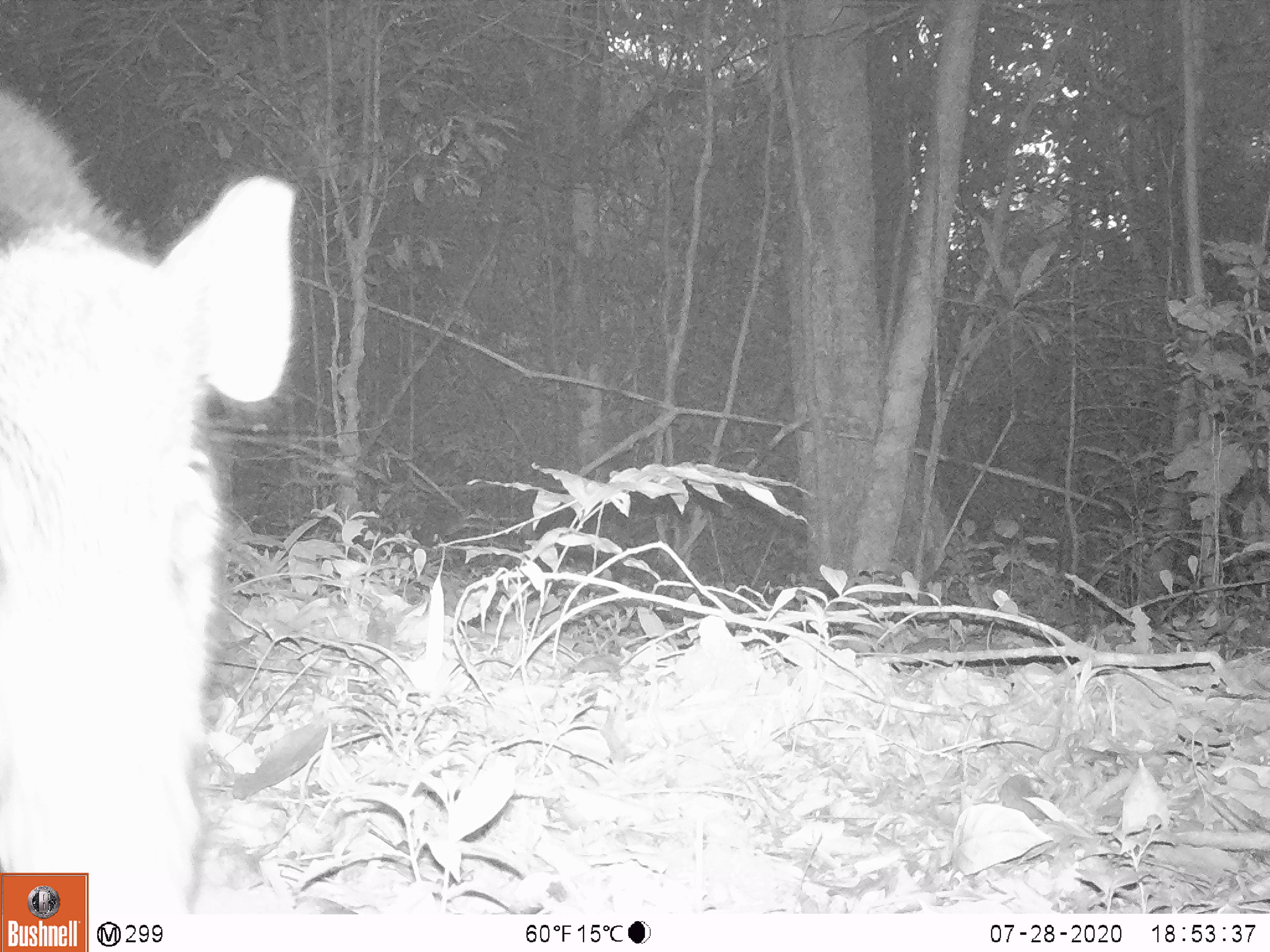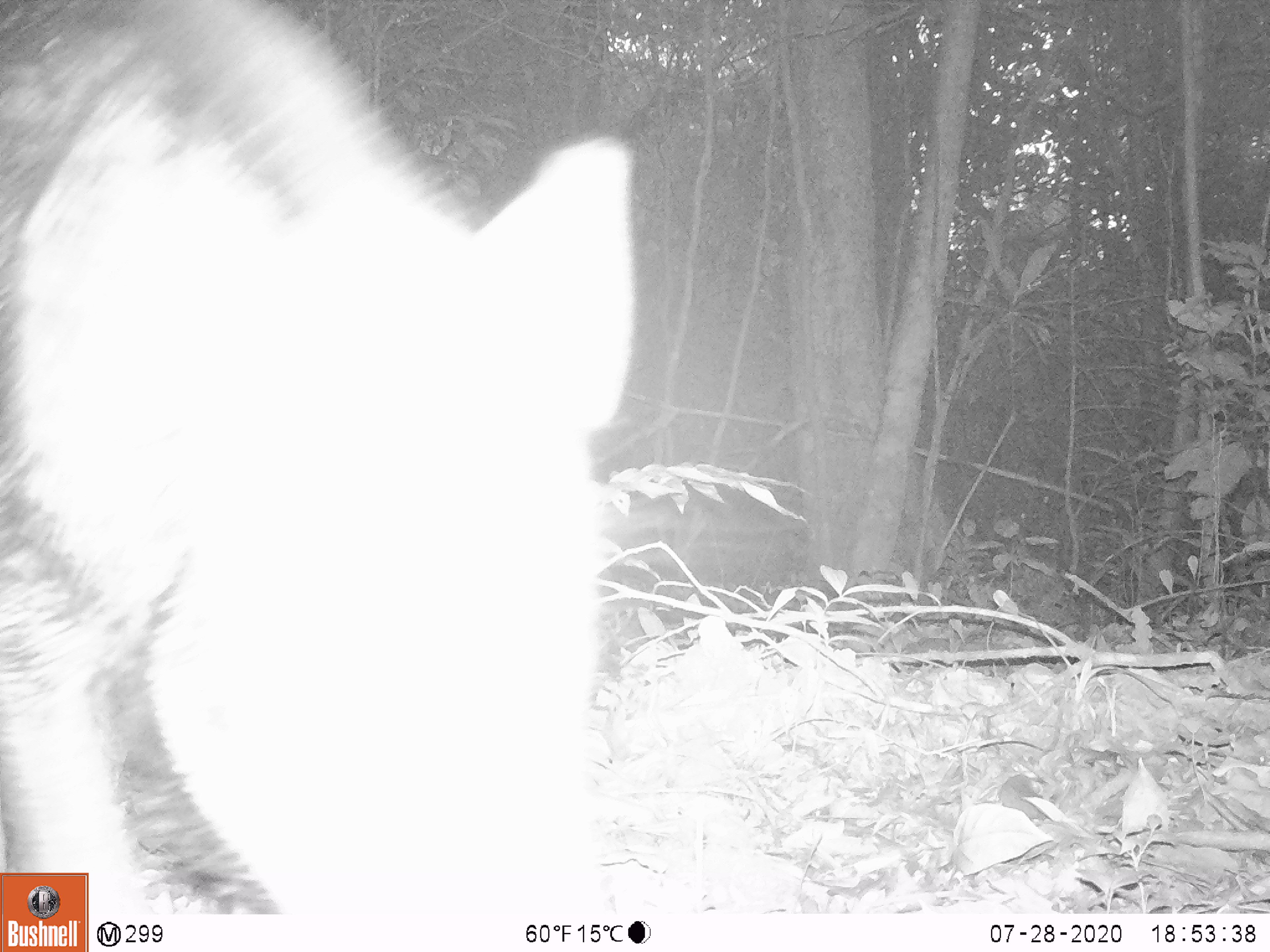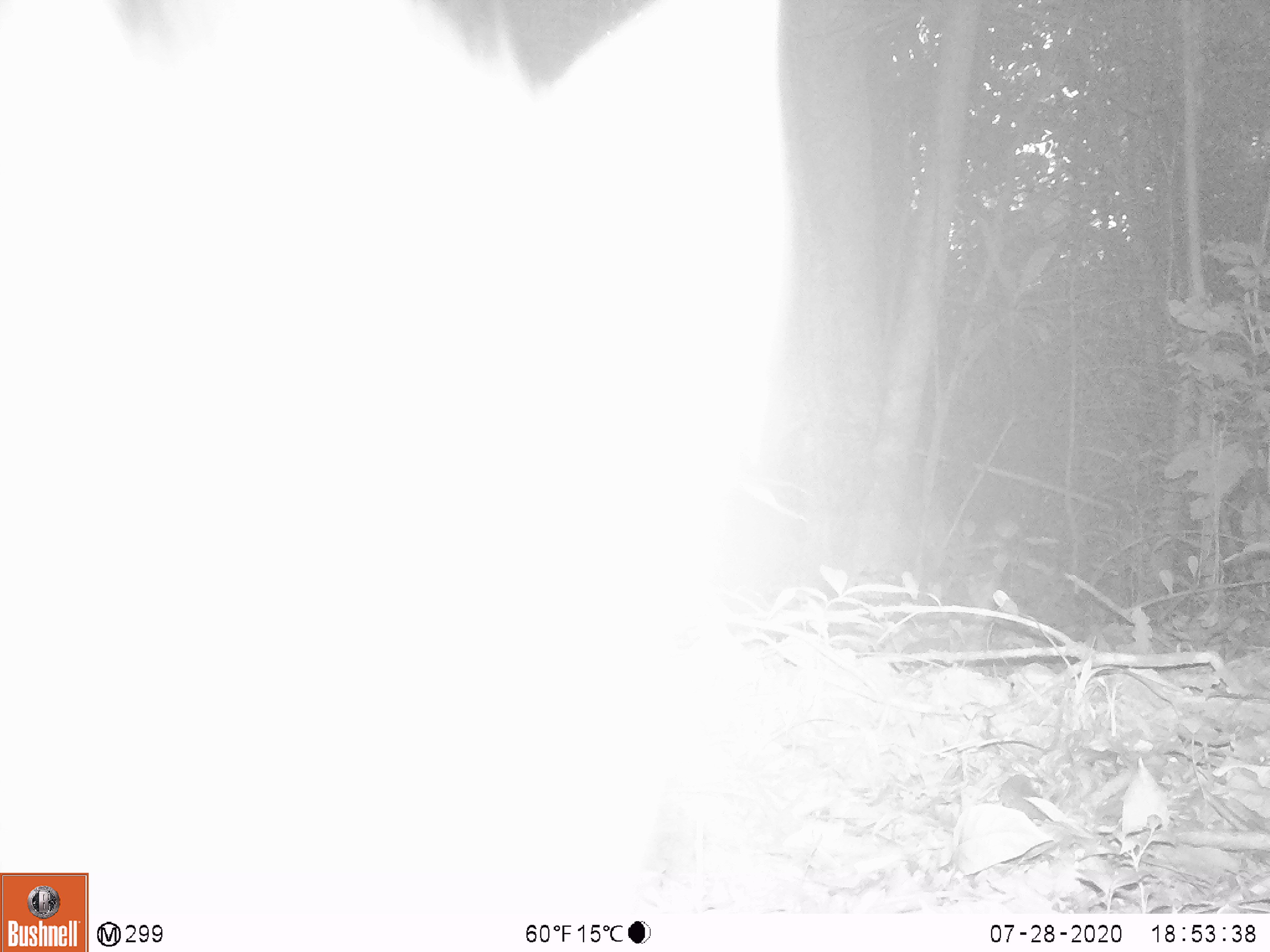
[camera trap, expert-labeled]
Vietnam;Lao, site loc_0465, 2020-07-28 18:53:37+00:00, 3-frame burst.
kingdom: Animalia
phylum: Chordata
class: Mammalia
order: Artiodactyla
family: Suidae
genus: Sus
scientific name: Sus scrofa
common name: eurasian wild pig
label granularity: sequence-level